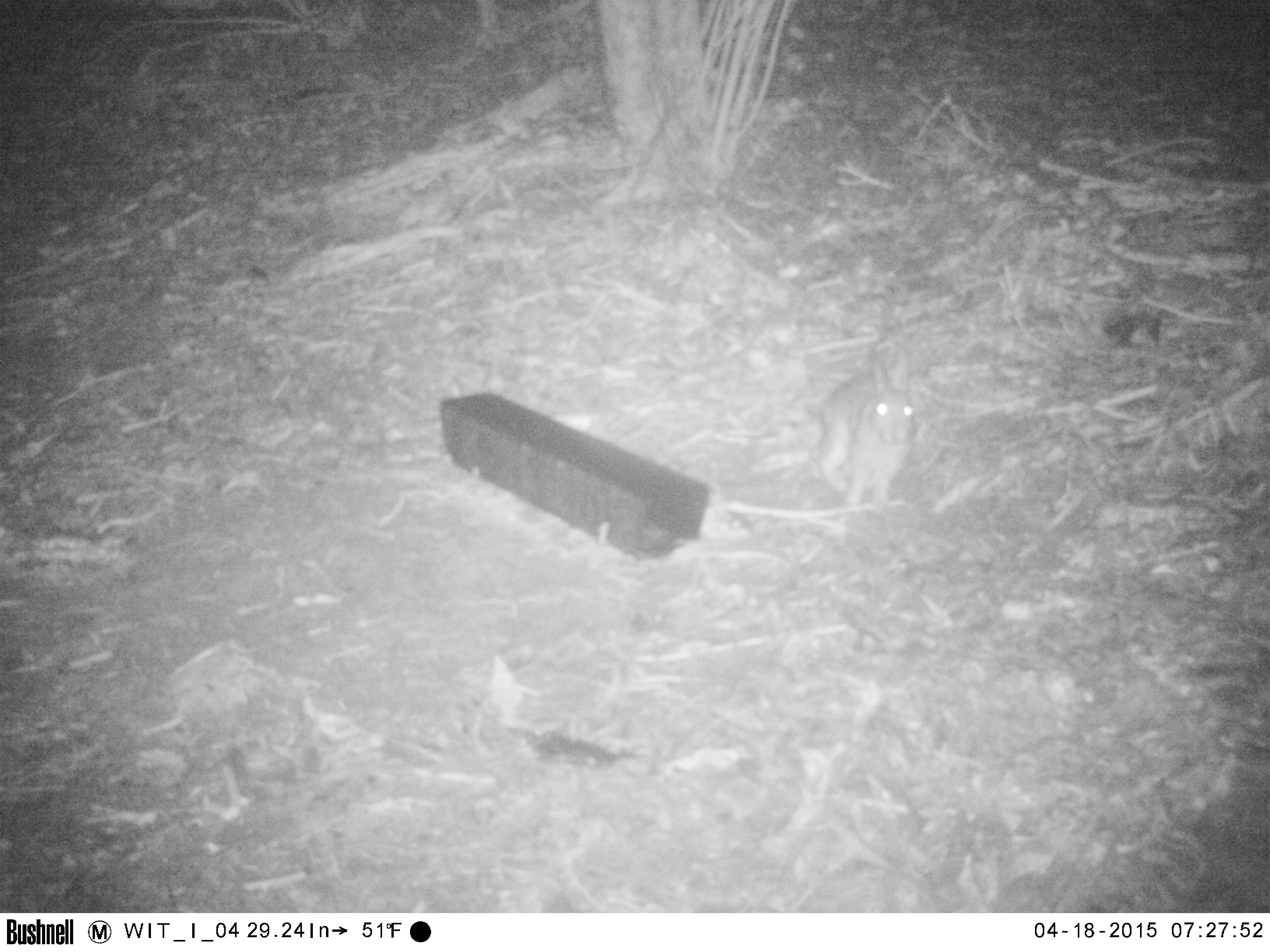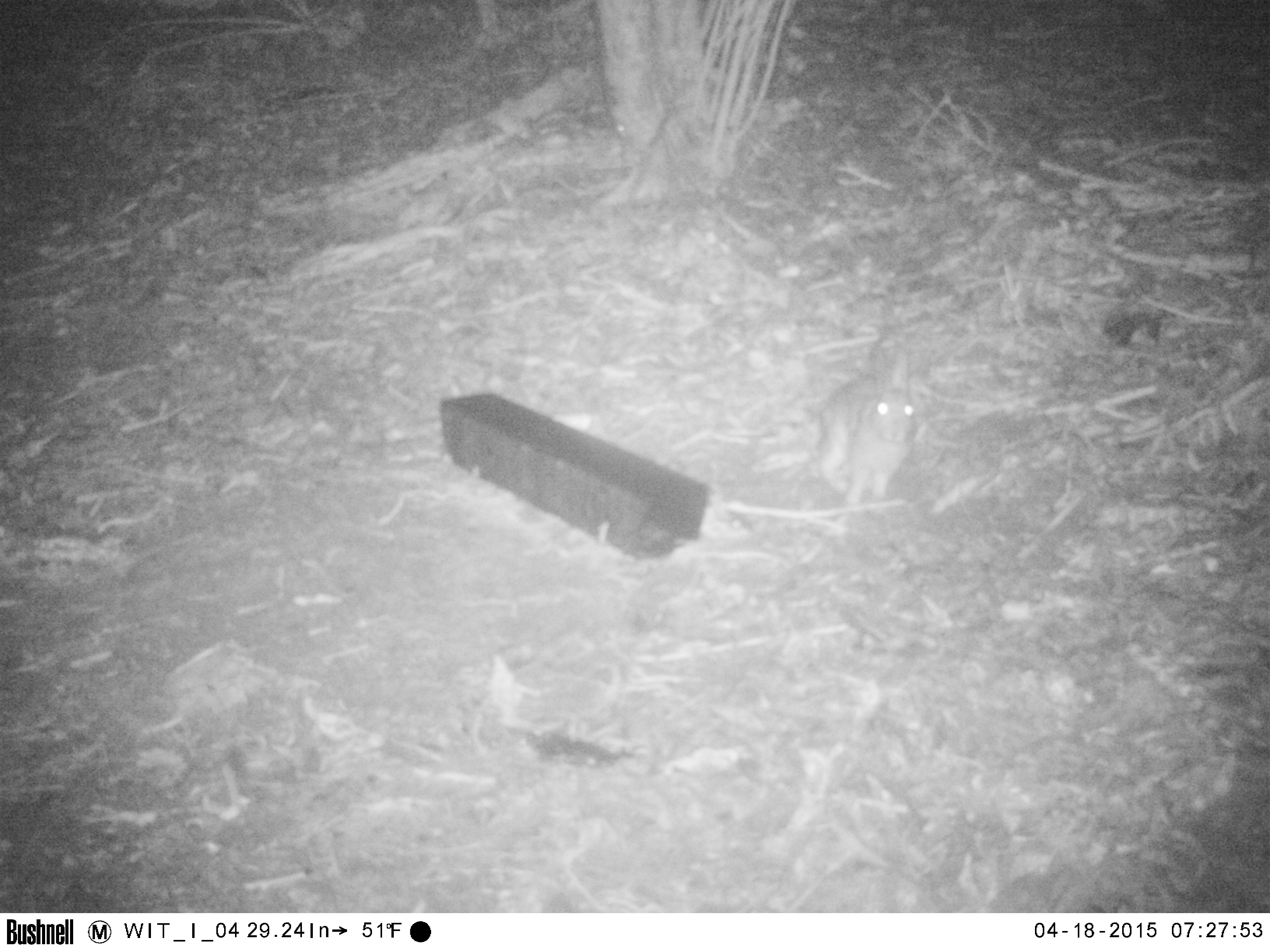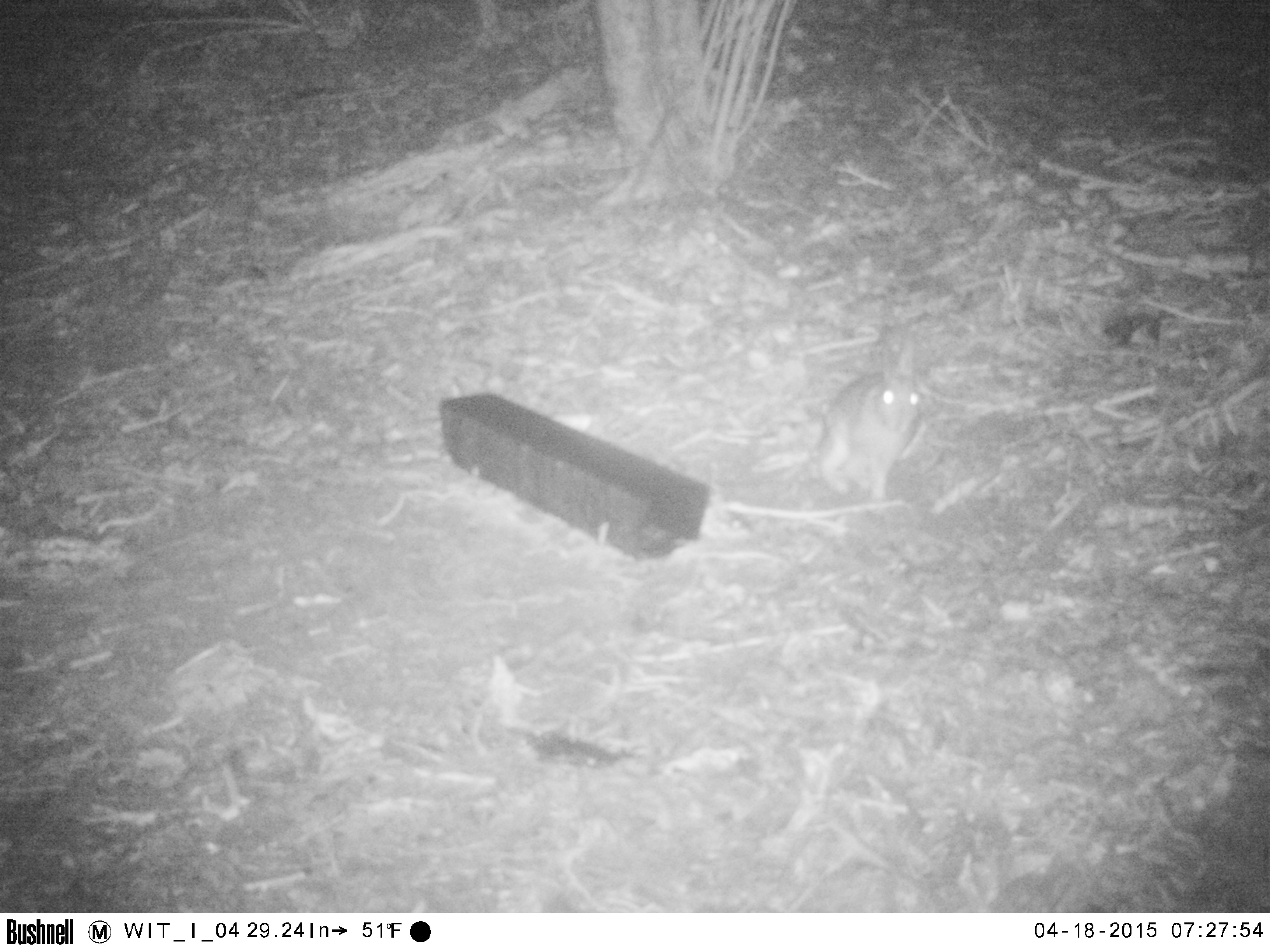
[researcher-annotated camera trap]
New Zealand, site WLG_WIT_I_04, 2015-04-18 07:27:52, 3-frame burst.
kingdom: Animalia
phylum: Chordata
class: Mammalia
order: Lagomorpha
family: Leporidae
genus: Oryctolagus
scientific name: Oryctolagus cuniculus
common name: european rabbit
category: rabbit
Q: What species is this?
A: Rabbit (european rabbit) (Oryctolagus cuniculus).